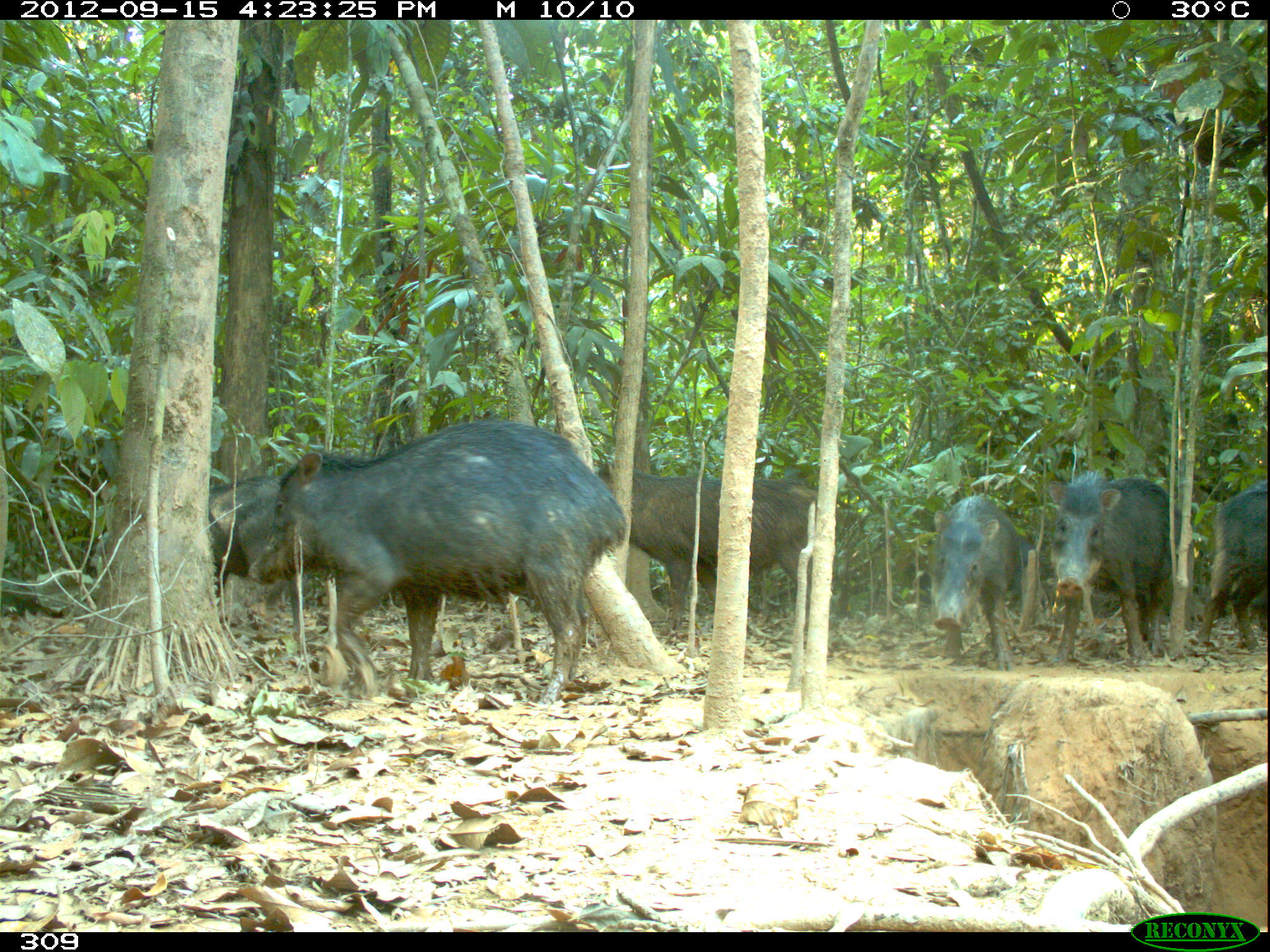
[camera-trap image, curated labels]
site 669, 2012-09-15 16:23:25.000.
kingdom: Animalia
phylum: Chordata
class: Mammalia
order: Artiodactyla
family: Tayassuidae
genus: Tayassu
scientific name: Tayassu pecari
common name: white-lipped peccary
Tayassu pecari (white-lipped peccary).